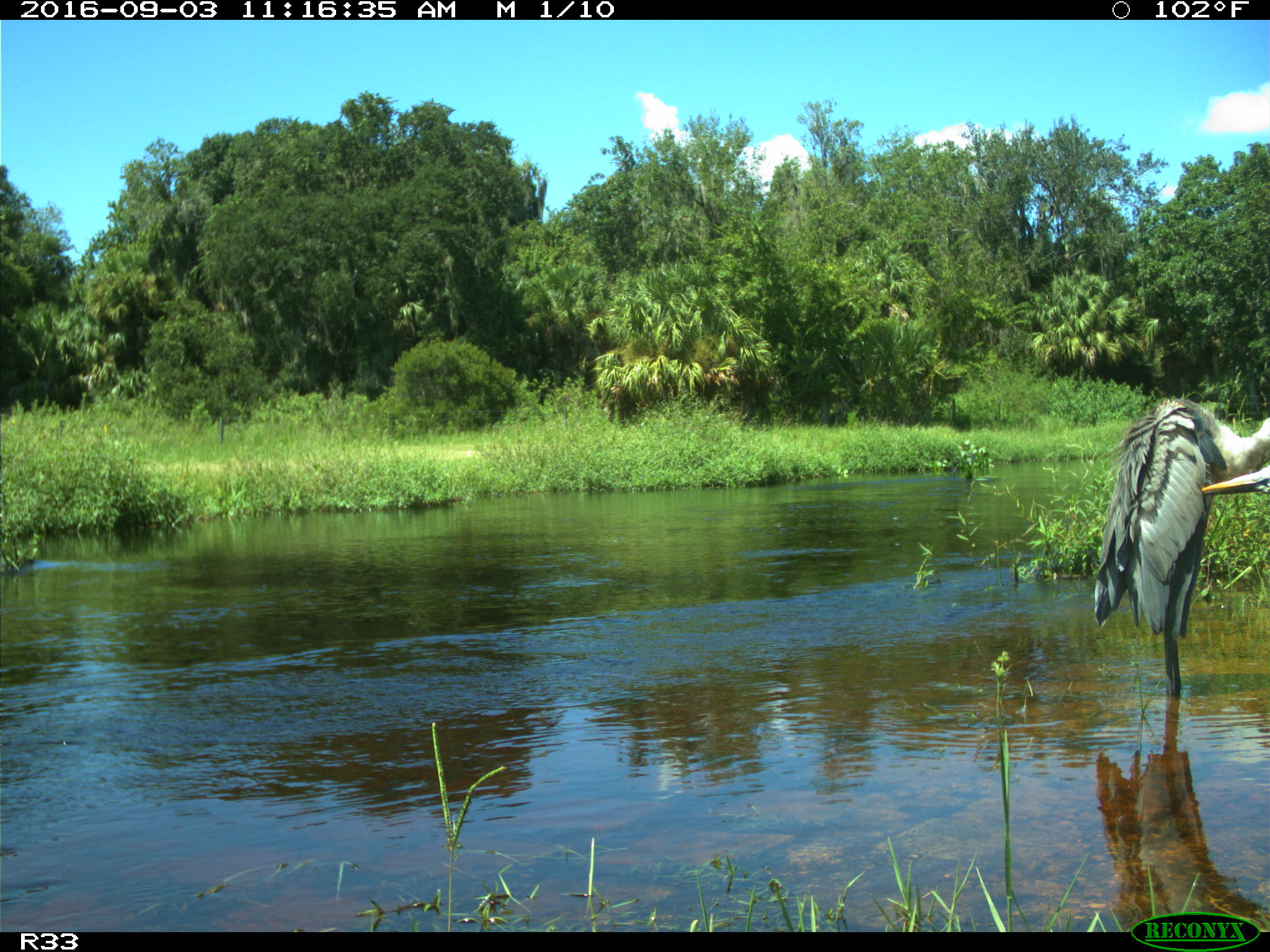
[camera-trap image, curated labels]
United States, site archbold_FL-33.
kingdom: Animalia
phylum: Chordata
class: Aves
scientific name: Aves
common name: birds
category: unidentified bird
Unidentified bird (birds) (Aves).